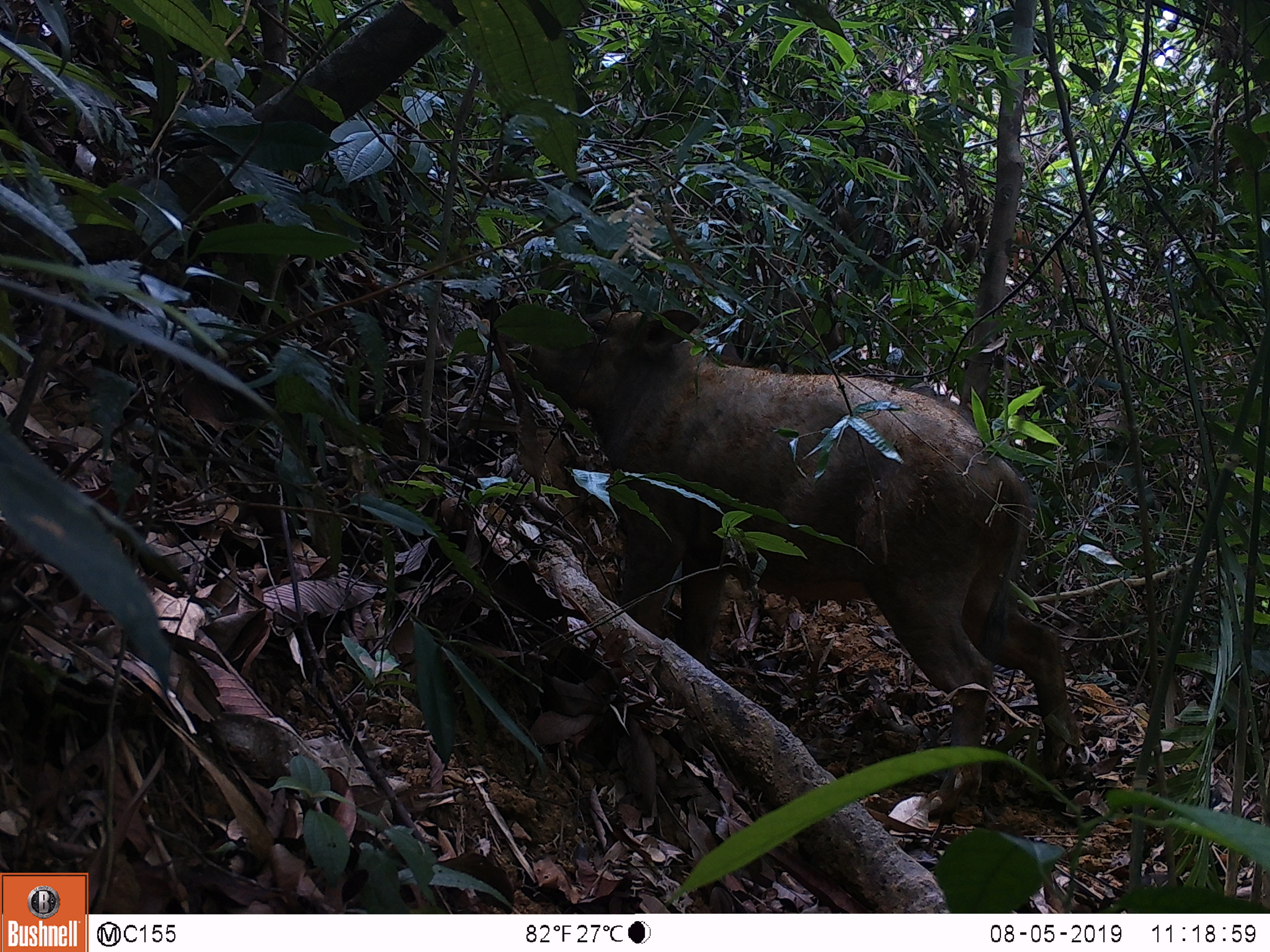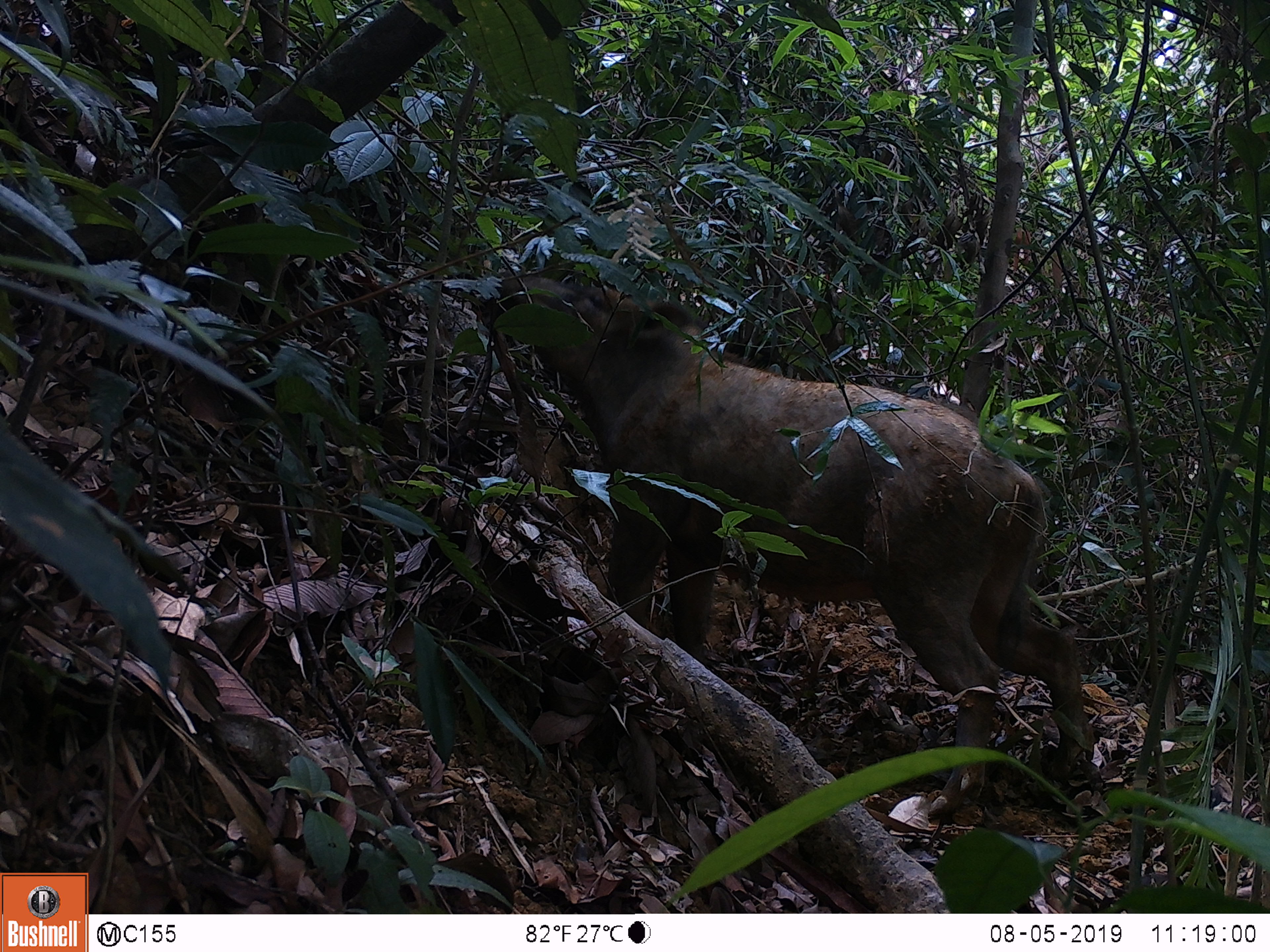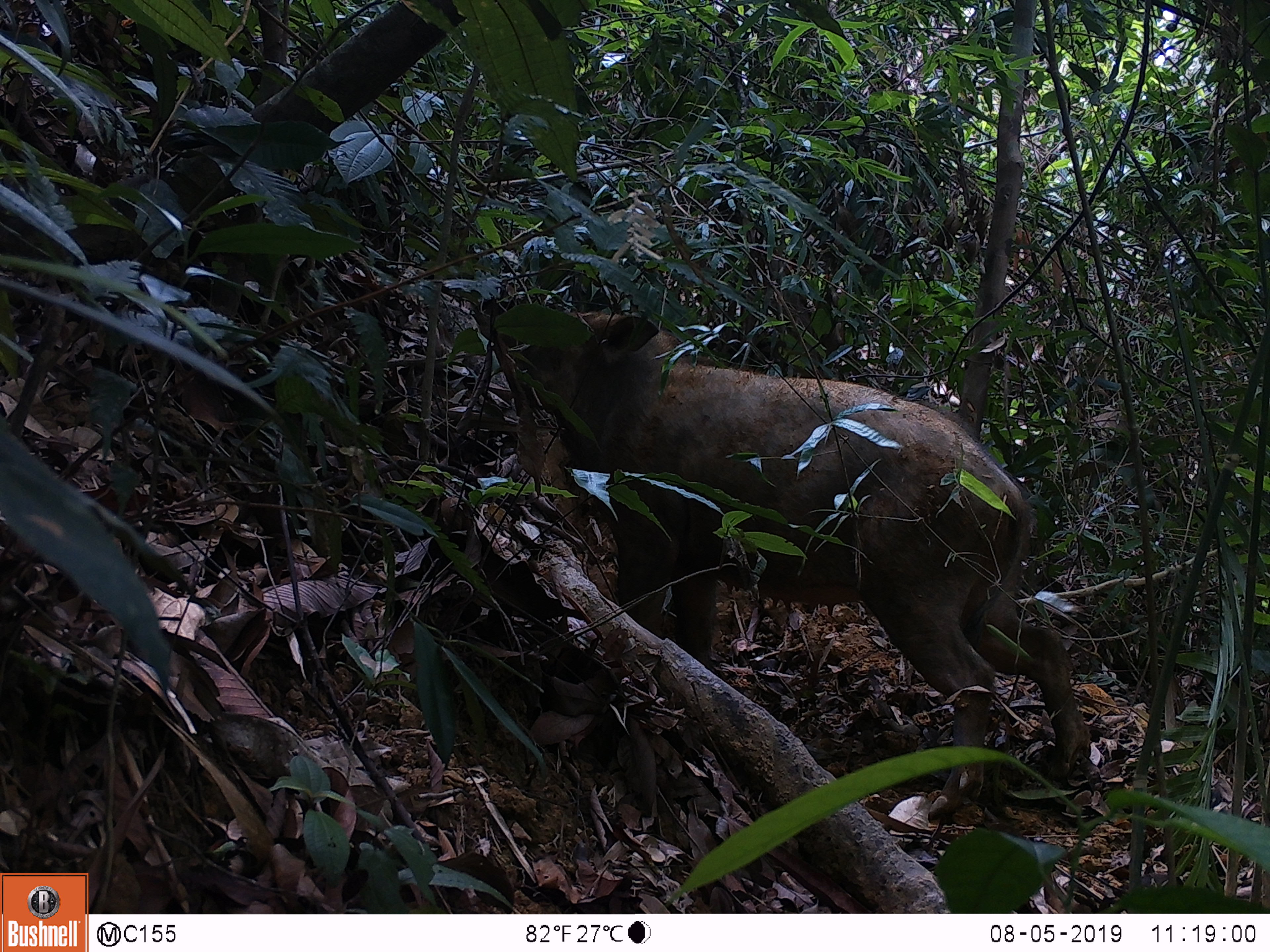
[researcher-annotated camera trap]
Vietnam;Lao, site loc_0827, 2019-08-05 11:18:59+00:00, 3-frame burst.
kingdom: Animalia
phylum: Chordata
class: Mammalia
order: Artiodactyla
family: Suidae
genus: Sus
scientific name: Sus scrofa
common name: eurasian wild pig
Eurasian wild pig (Sus scrofa). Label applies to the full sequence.